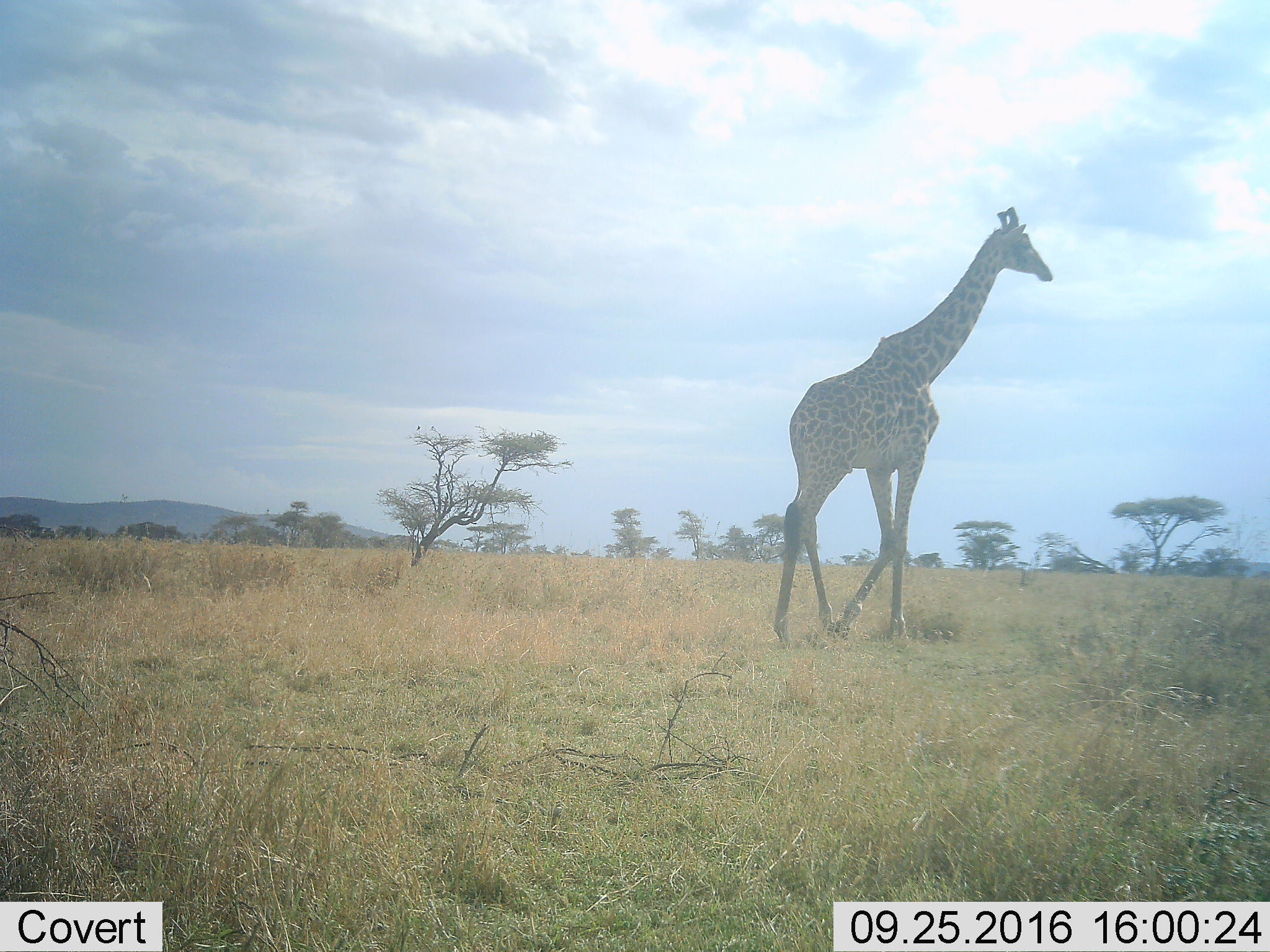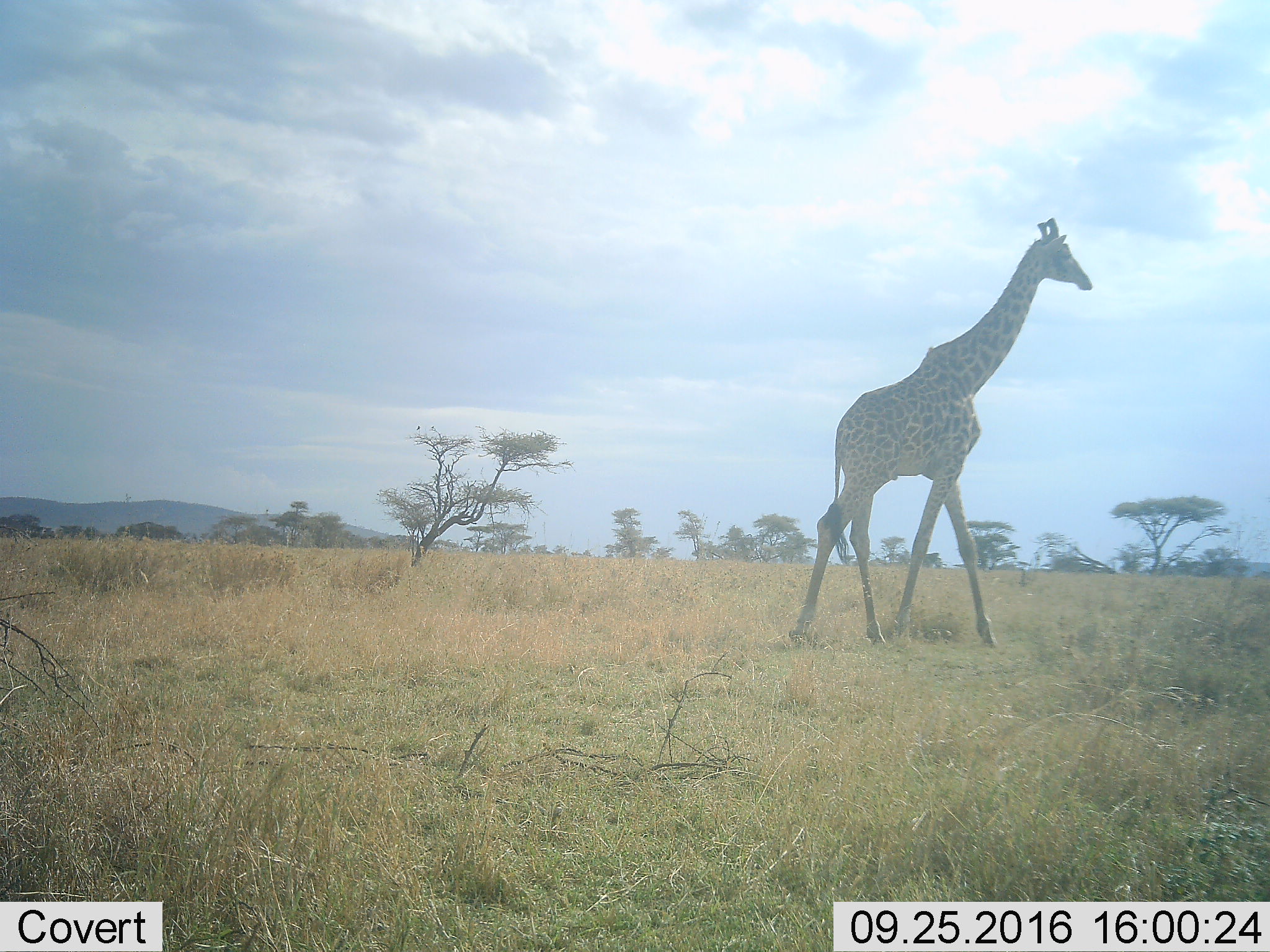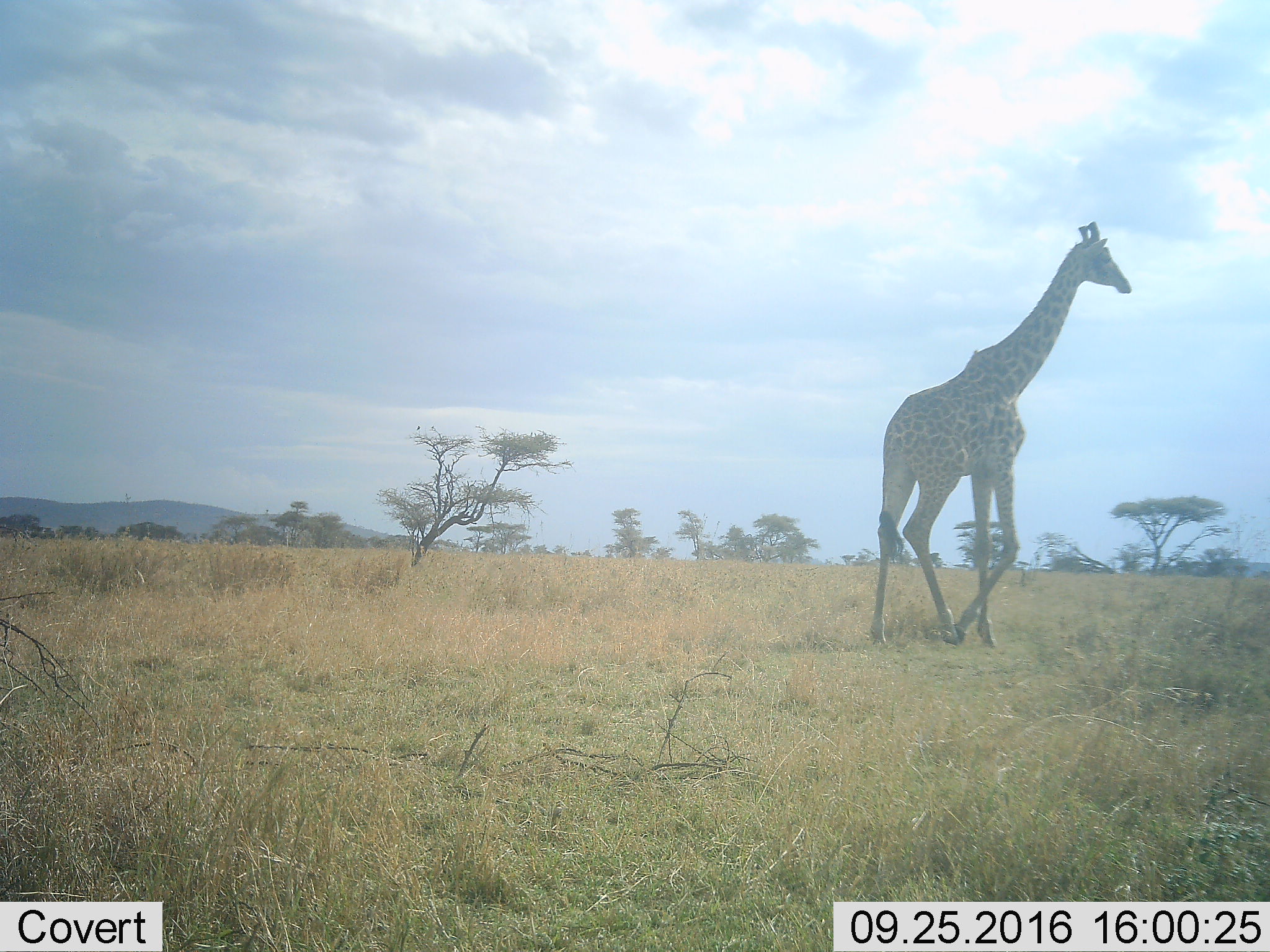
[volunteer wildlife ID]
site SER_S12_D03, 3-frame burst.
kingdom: Animalia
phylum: Chordata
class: Mammalia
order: Artiodactyla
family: Giraffidae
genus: Giraffa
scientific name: Giraffa camelopardalis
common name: giraffe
Giraffe (Giraffa camelopardalis), count 1. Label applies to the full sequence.